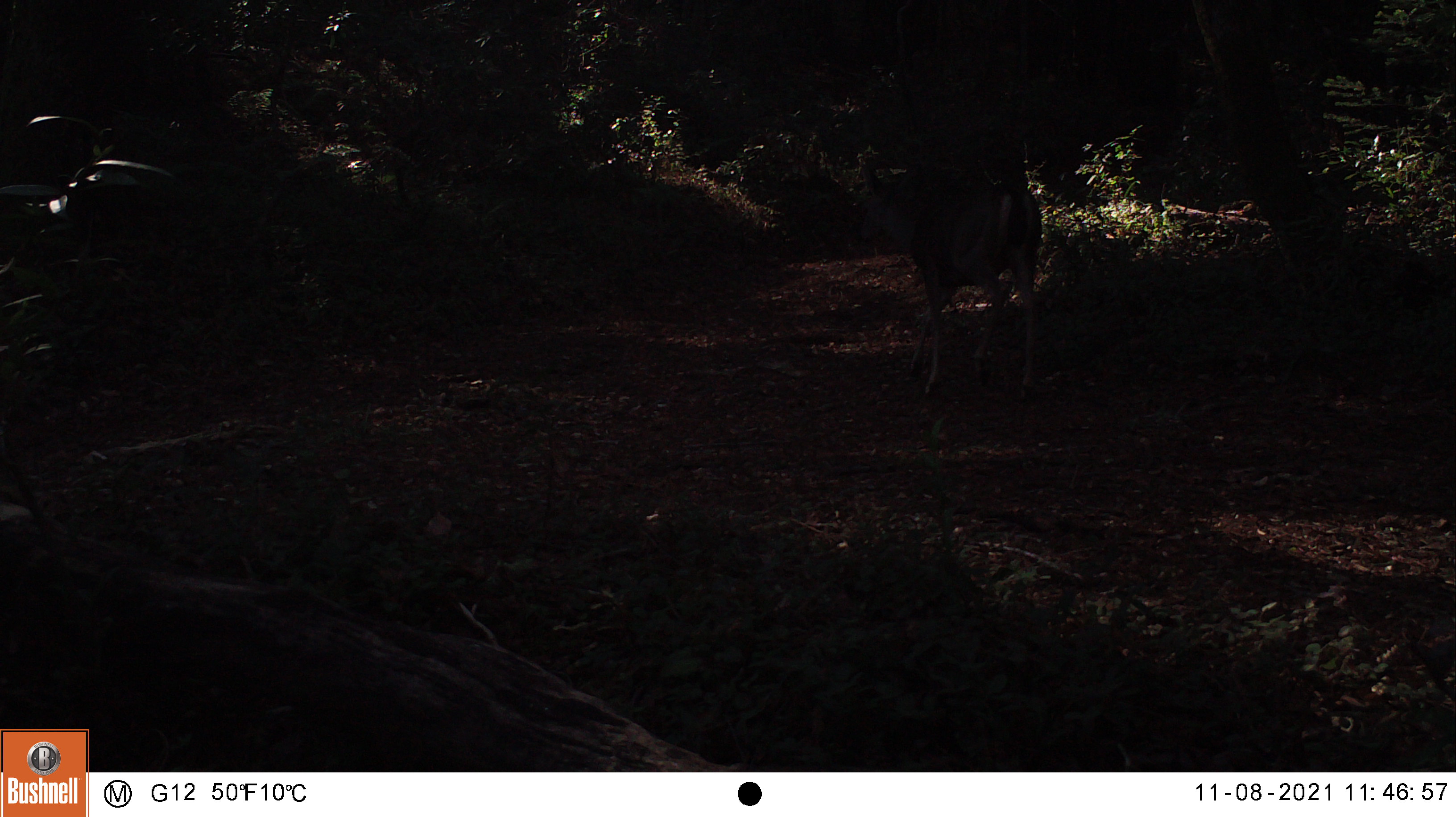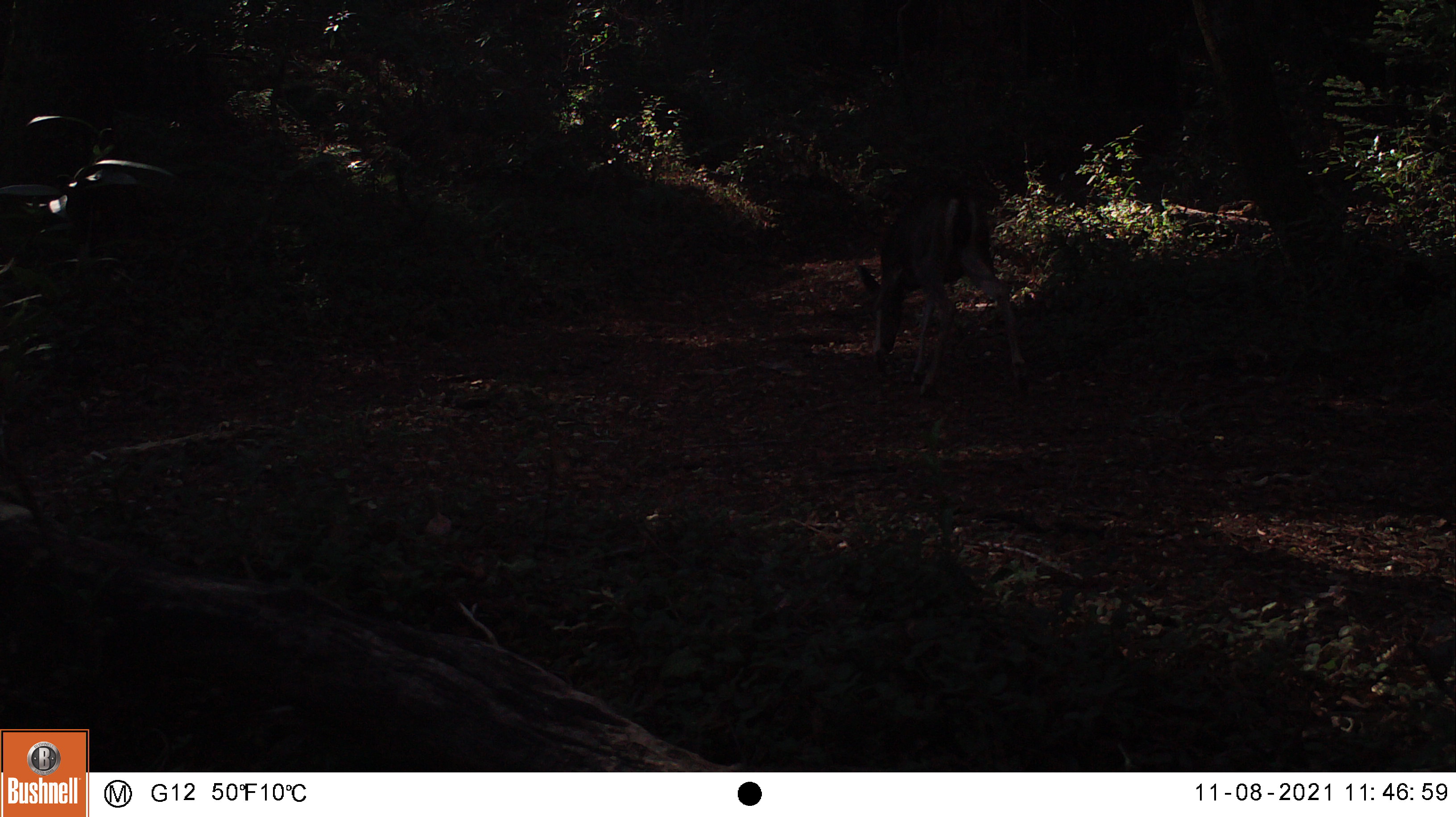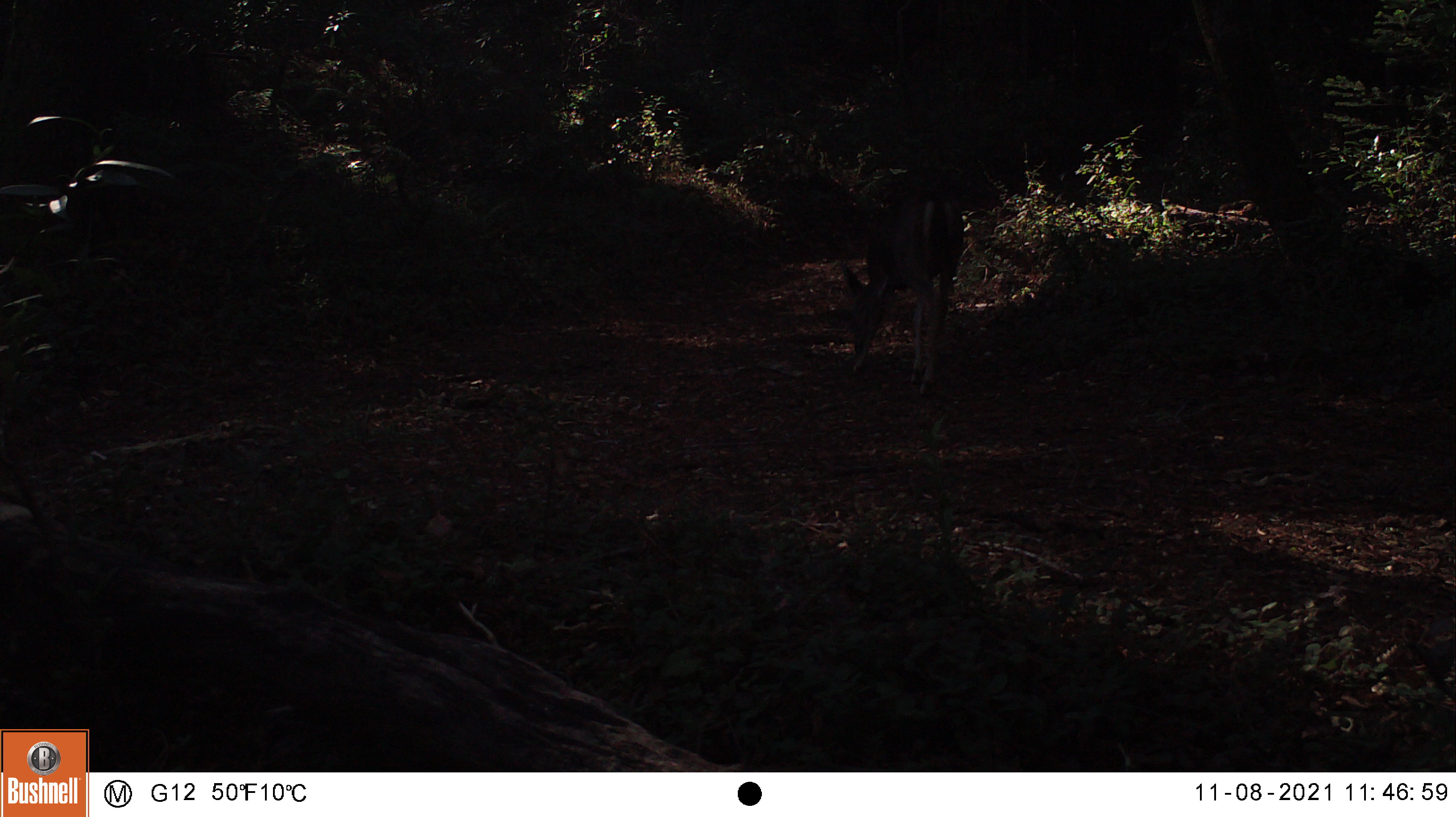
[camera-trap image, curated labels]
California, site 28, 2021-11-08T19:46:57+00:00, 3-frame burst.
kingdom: Animalia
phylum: Chordata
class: Mammalia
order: Artiodactyla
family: Cervidae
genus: Odocoileus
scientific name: Odocoileus hemionus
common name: mule deer